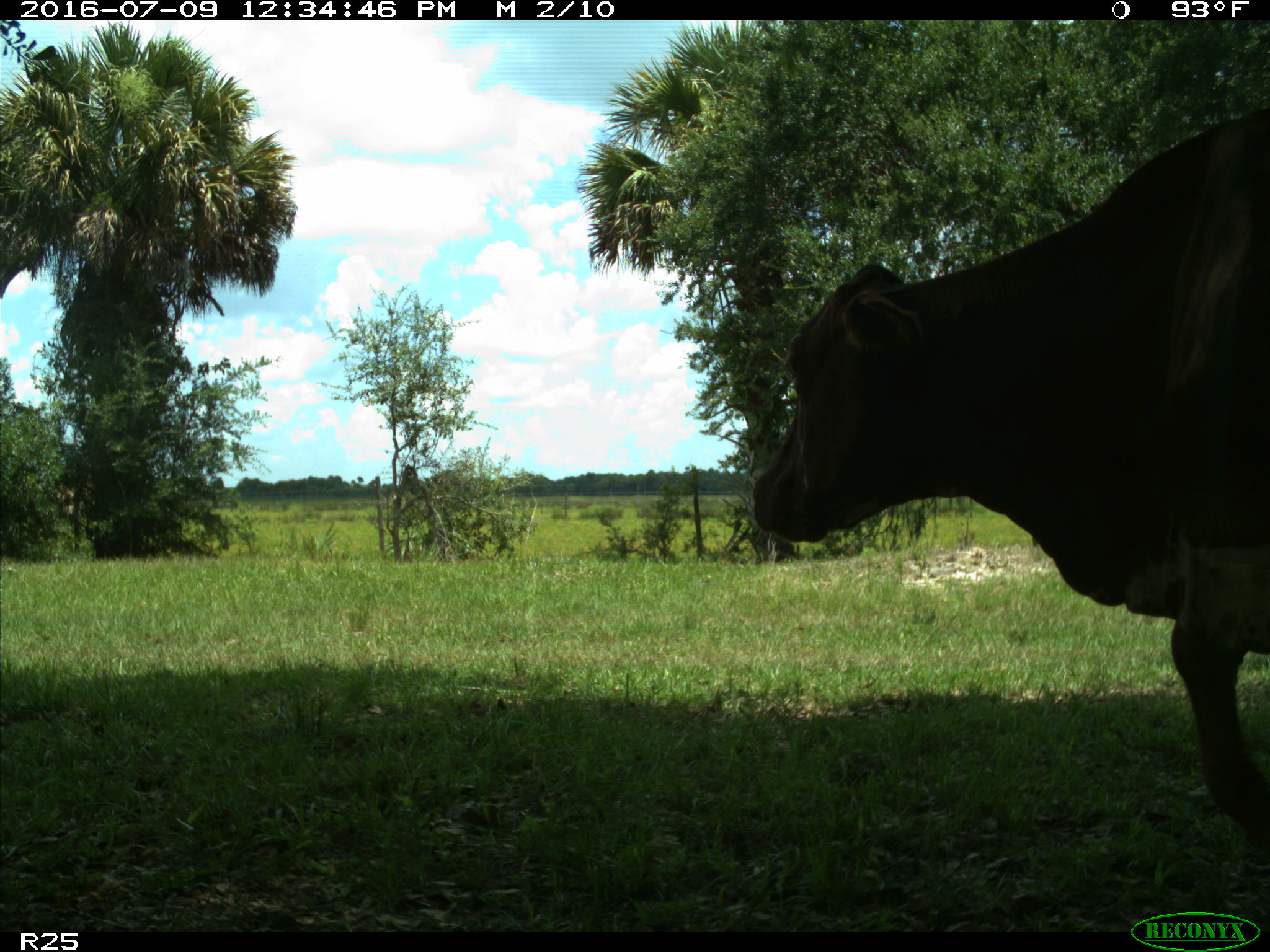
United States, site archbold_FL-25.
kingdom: Animalia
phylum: Chordata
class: Mammalia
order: Artiodactyla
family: Bovidae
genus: Bos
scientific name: Bos taurus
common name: domestic cow